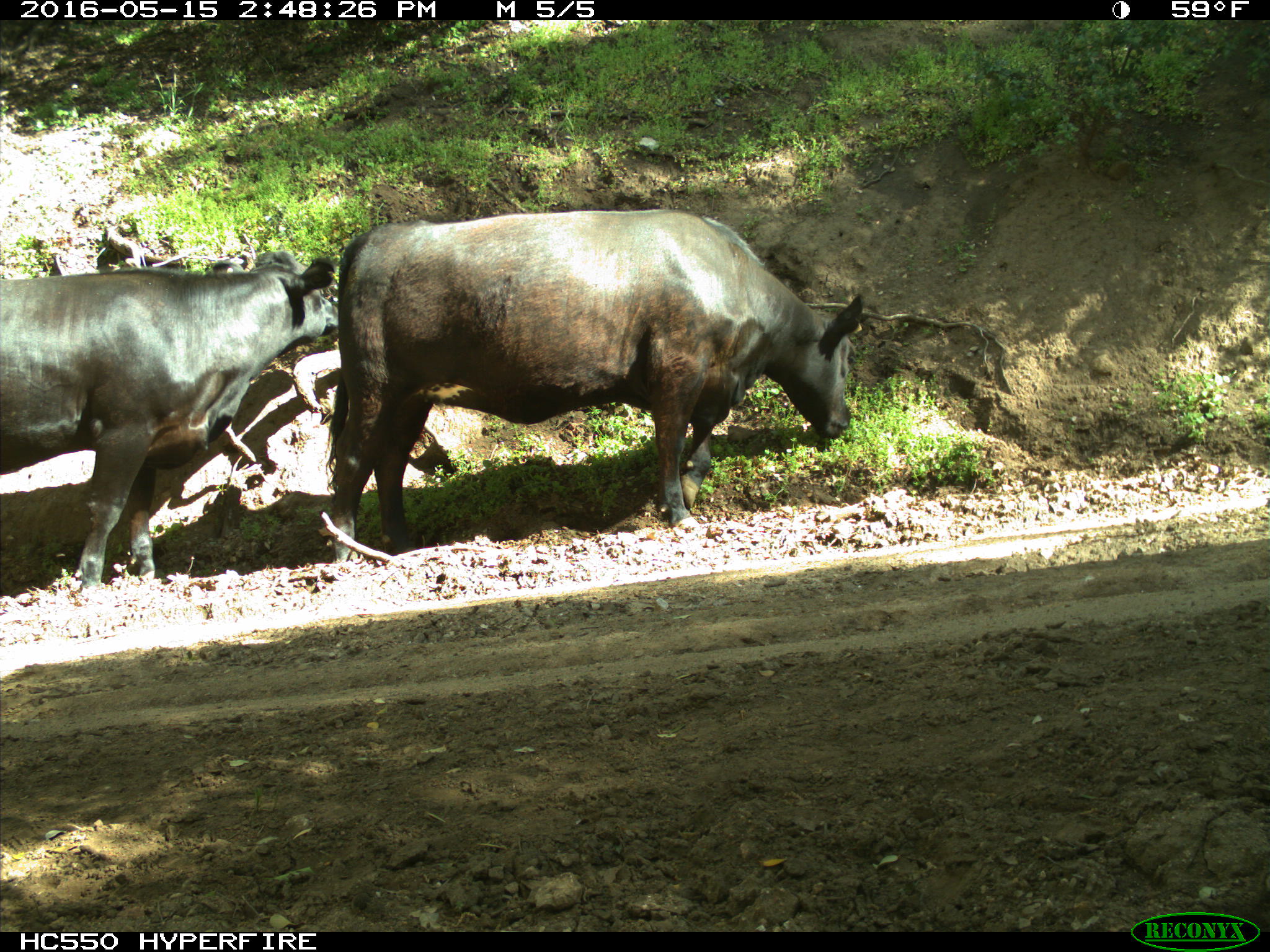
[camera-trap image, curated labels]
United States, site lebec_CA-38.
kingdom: Animalia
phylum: Chordata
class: Mammalia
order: Artiodactyla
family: Bovidae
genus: Bos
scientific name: Bos taurus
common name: domestic cow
Bos taurus (domestic cow).